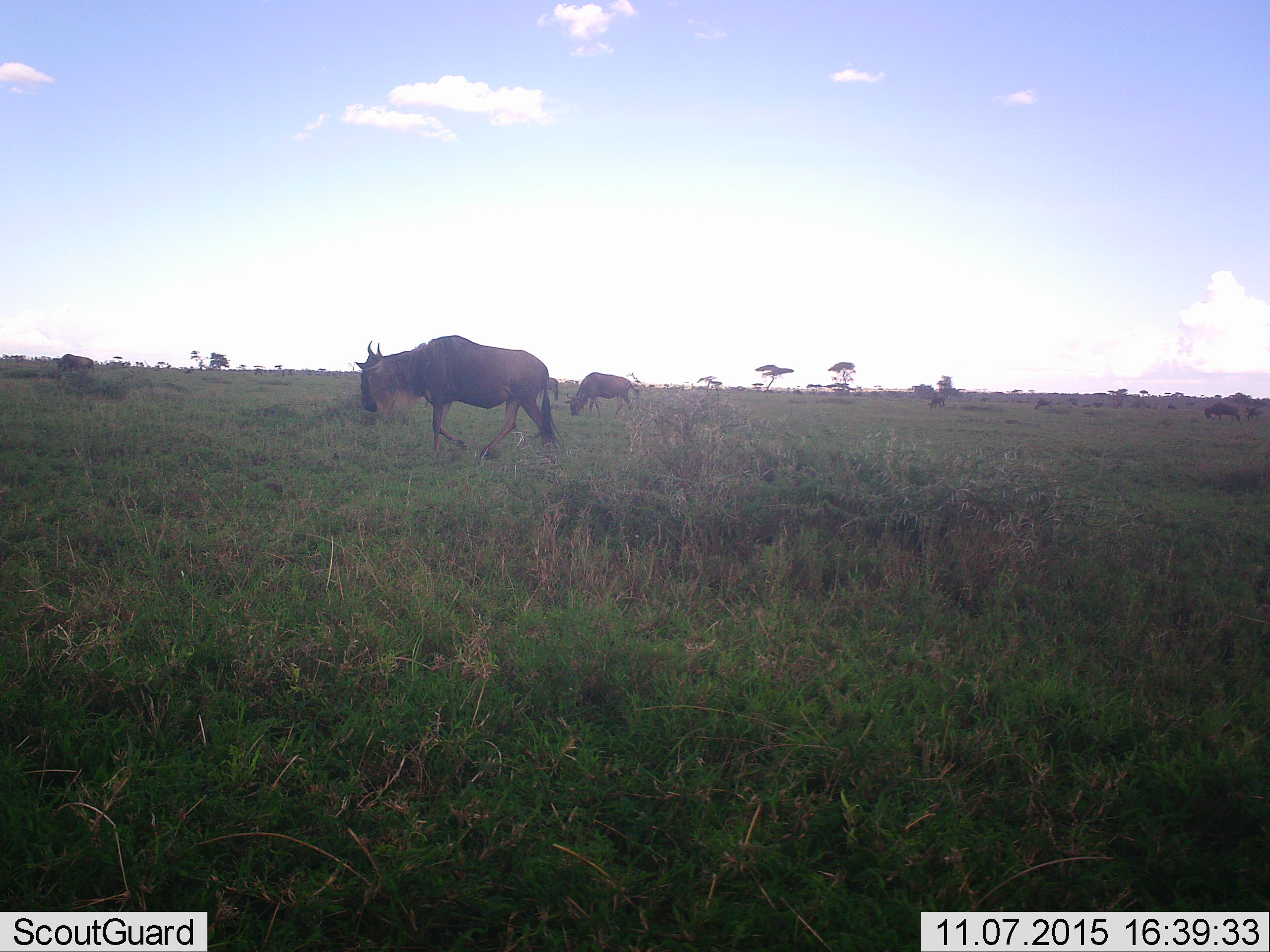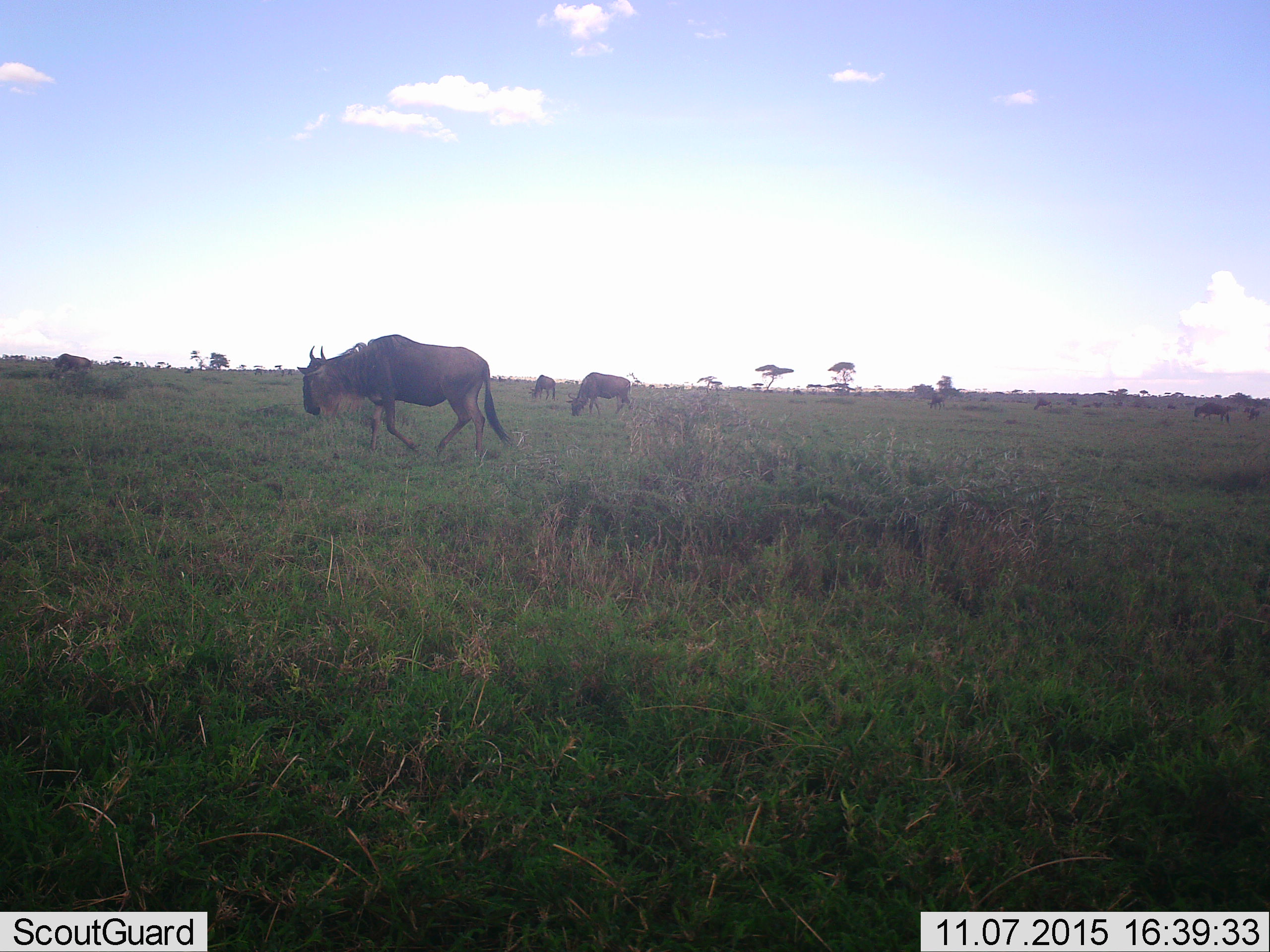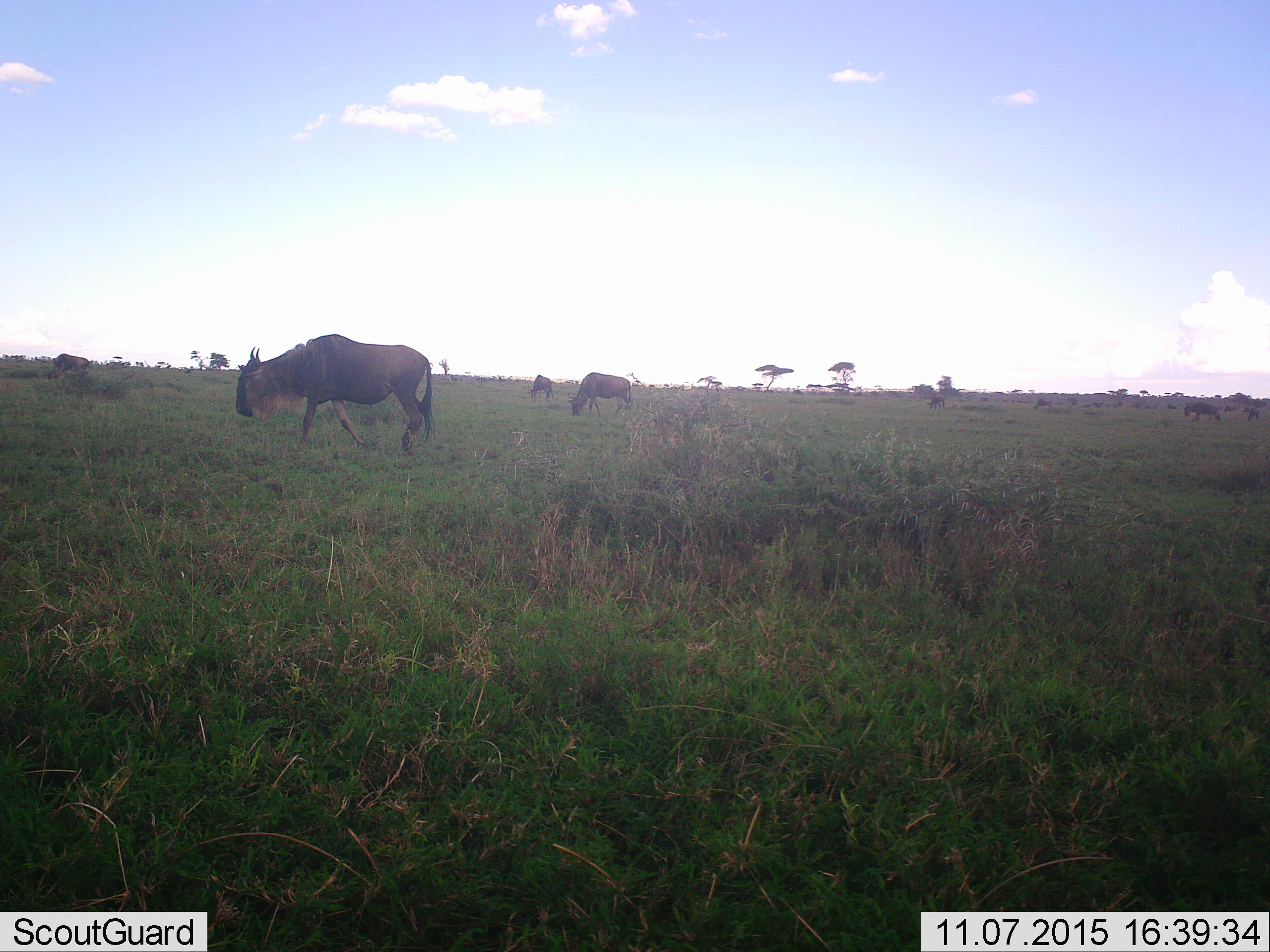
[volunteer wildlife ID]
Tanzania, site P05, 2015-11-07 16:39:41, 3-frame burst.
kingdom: Animalia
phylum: Chordata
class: Mammalia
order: Artiodactyla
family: Bovidae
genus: Connochaetes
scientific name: Connochaetes taurinus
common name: blue wildebeest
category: wildebeest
Wildebeest (blue wildebeest) (Connochaetes taurinus), count 6. Behavior (volunteer vote fractions): standing 43%, resting 0%, moving 100%, interacting 0%. Young present (vote fraction): 0%. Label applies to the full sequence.